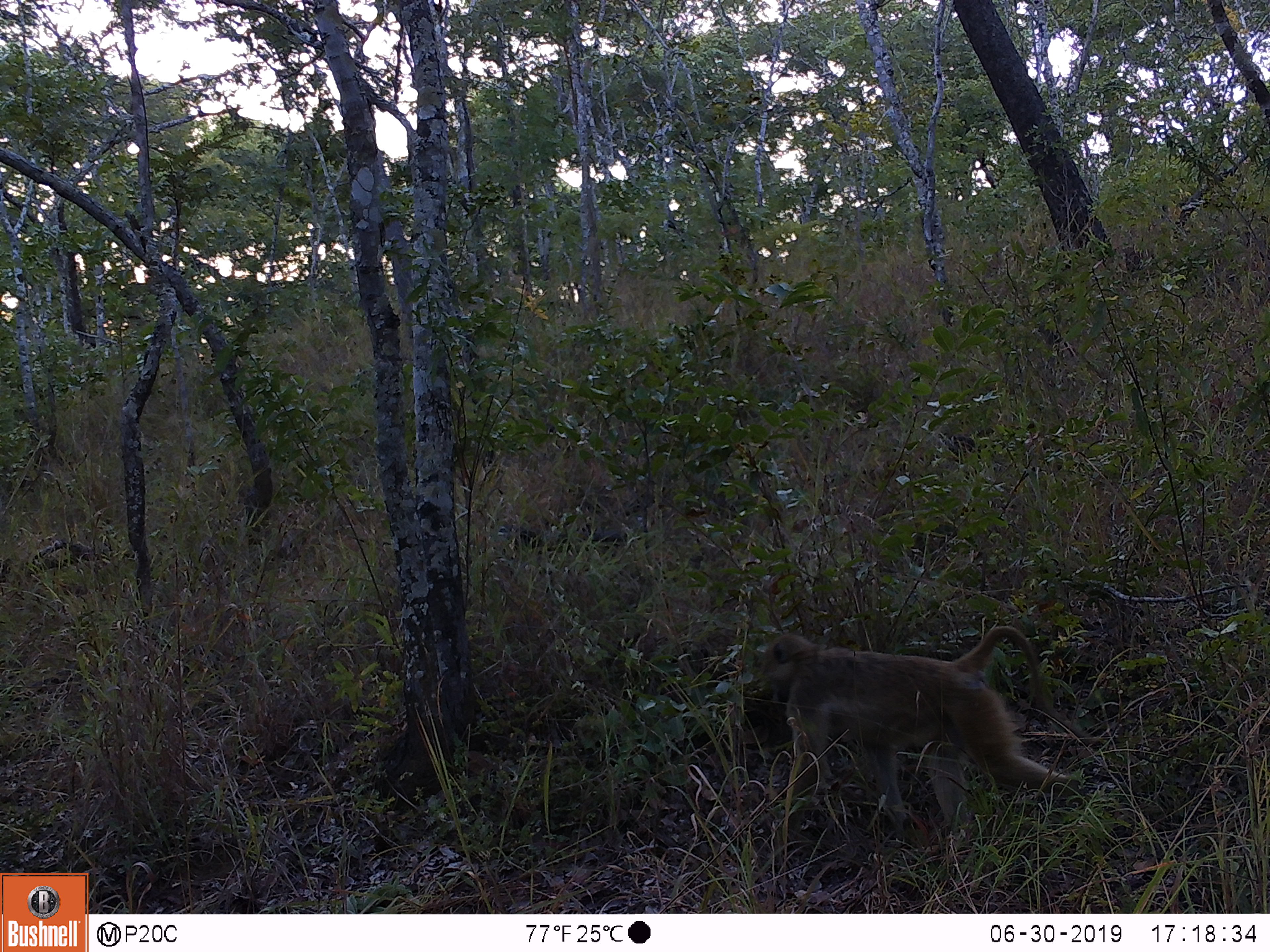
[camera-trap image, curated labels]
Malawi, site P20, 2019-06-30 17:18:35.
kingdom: Animalia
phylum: Chordata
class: Mammalia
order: Primates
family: Cercopithecidae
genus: Papio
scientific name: Papio cynocephalus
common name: yellow baboon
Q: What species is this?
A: Yellow baboon (Papio cynocephalus).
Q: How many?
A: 1.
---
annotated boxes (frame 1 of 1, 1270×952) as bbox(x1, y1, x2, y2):
yellow baboon: bbox(749, 619, 1099, 830)